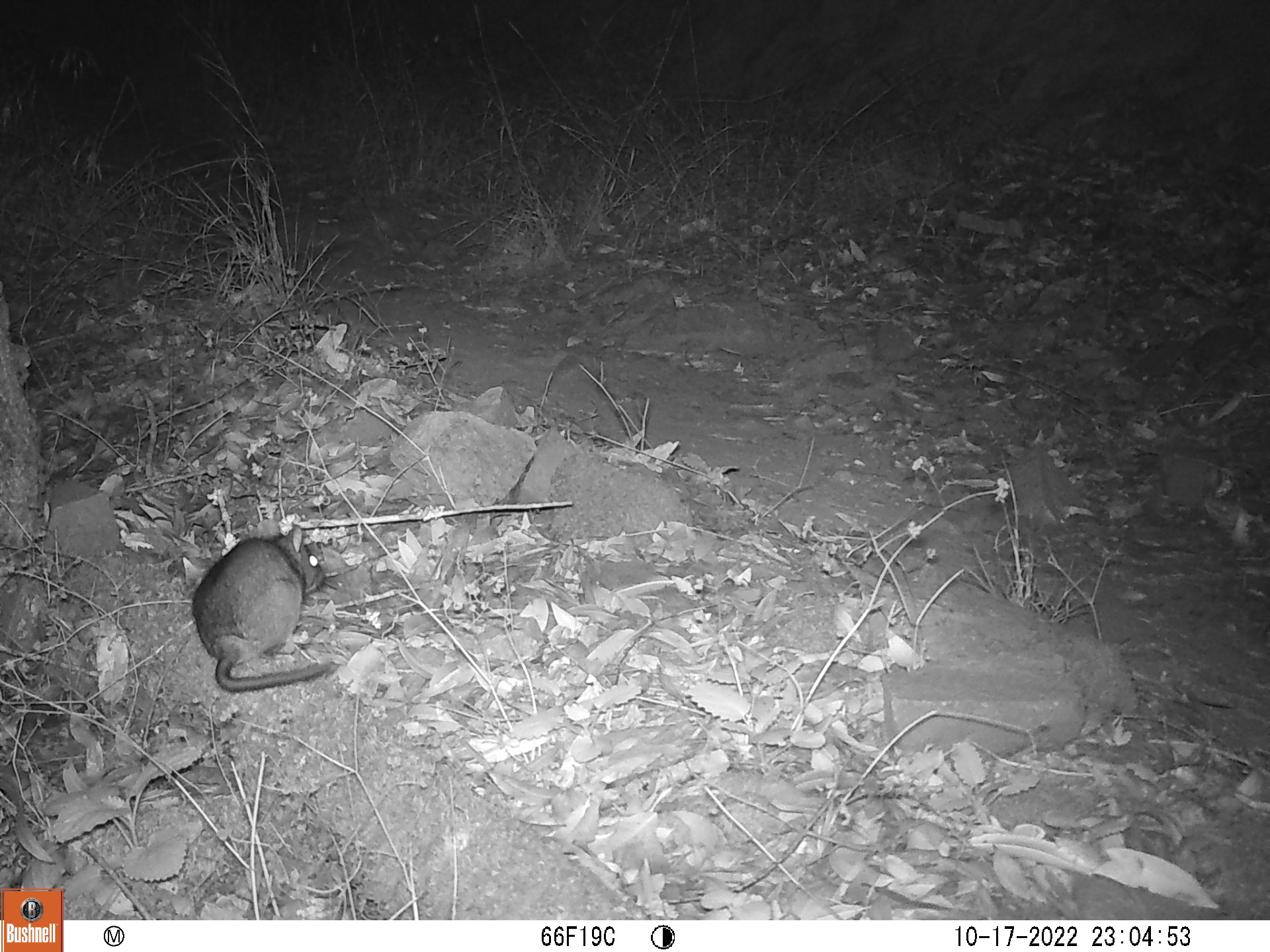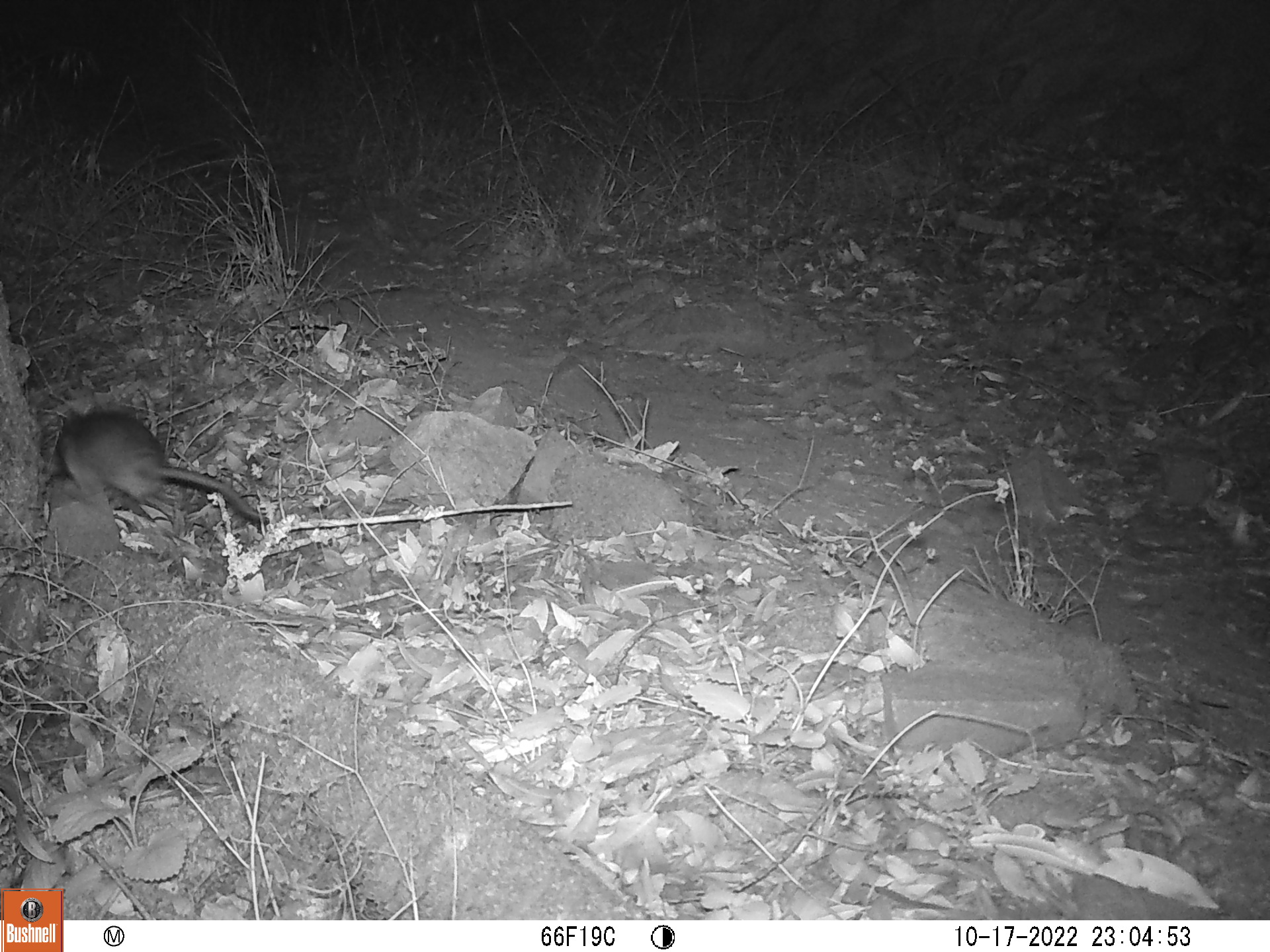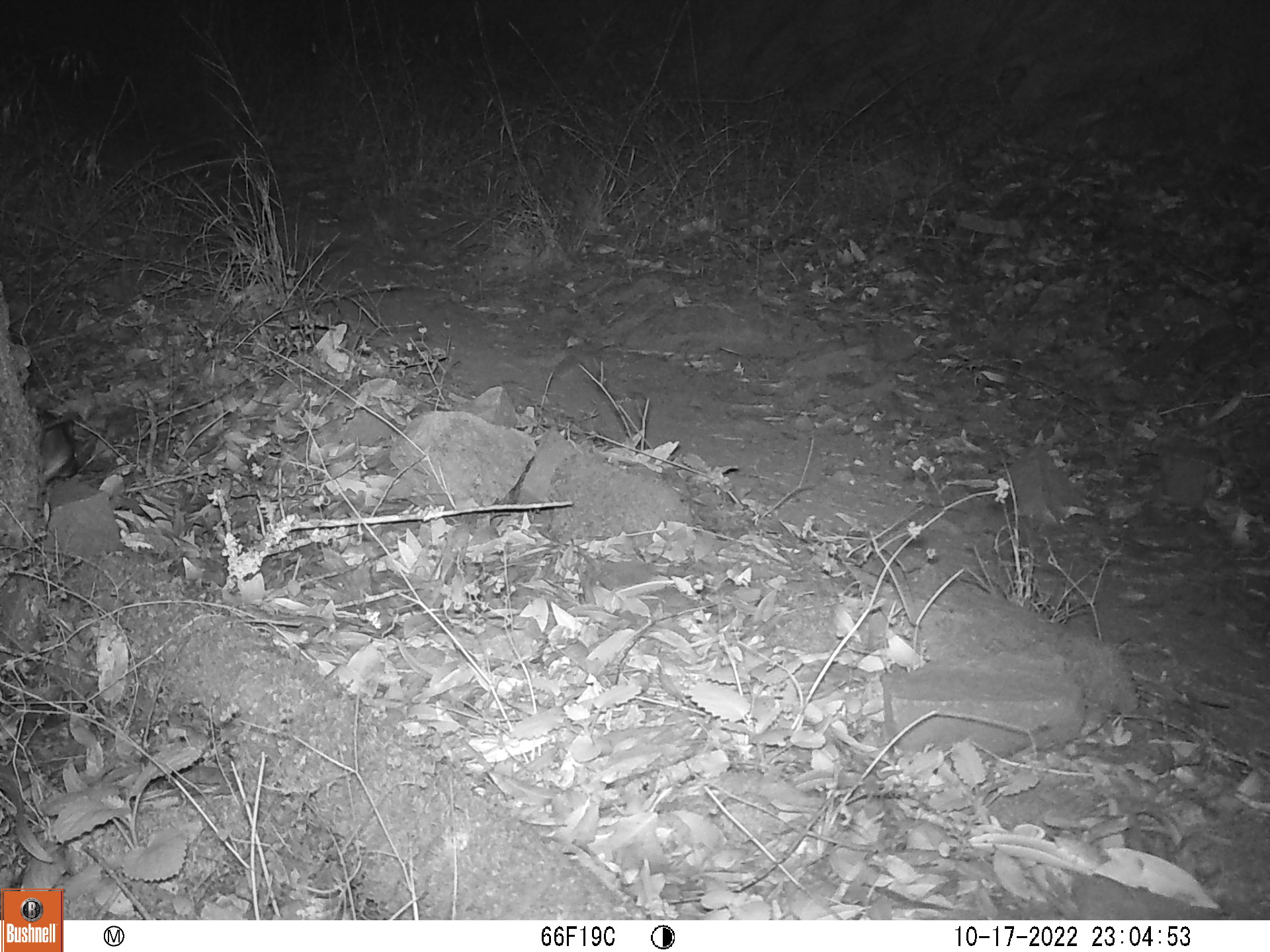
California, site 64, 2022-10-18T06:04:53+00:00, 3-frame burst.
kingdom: Animalia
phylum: Chordata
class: Mammalia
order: Rodentia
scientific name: Rodentia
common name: mouse or rat